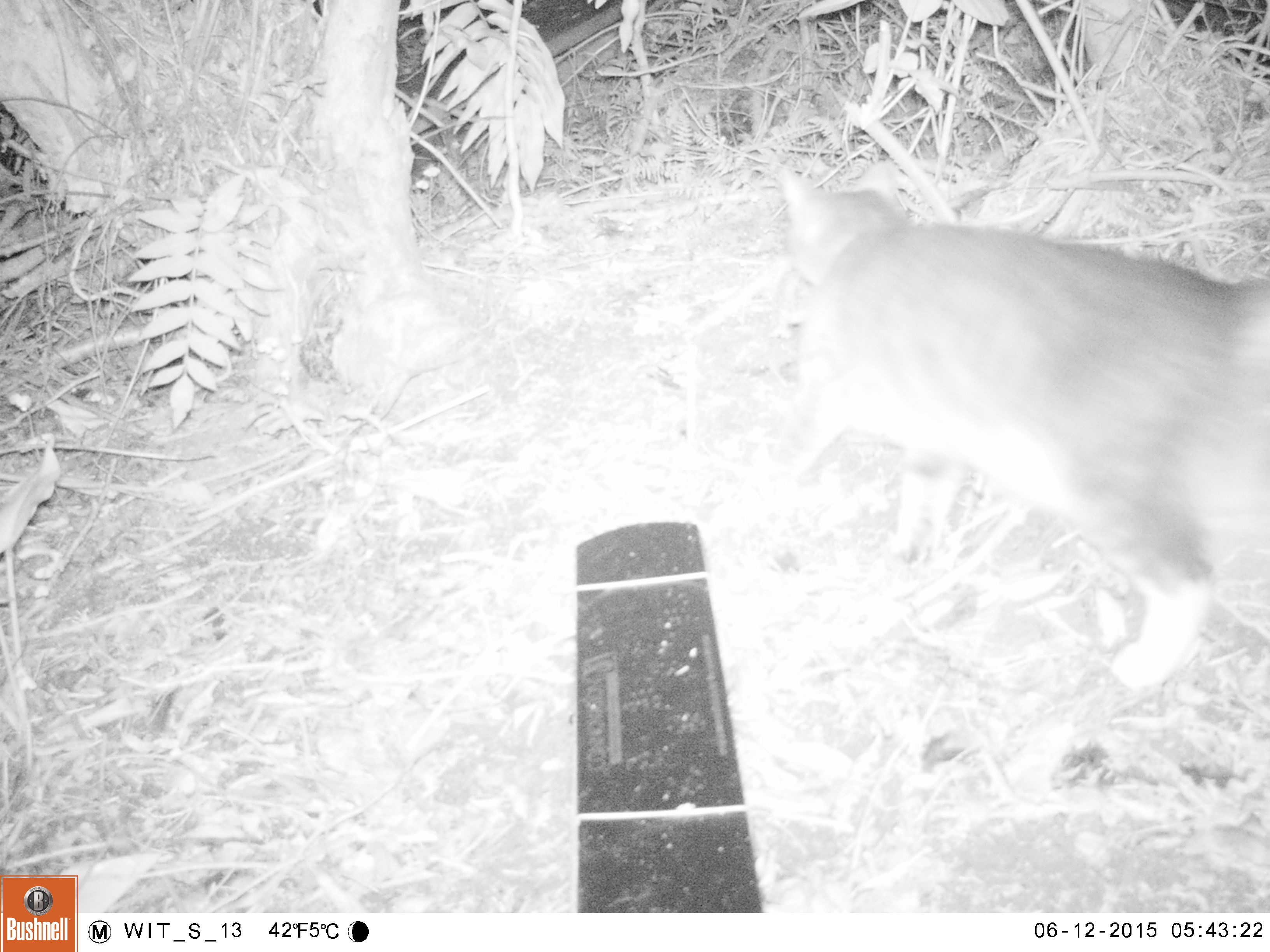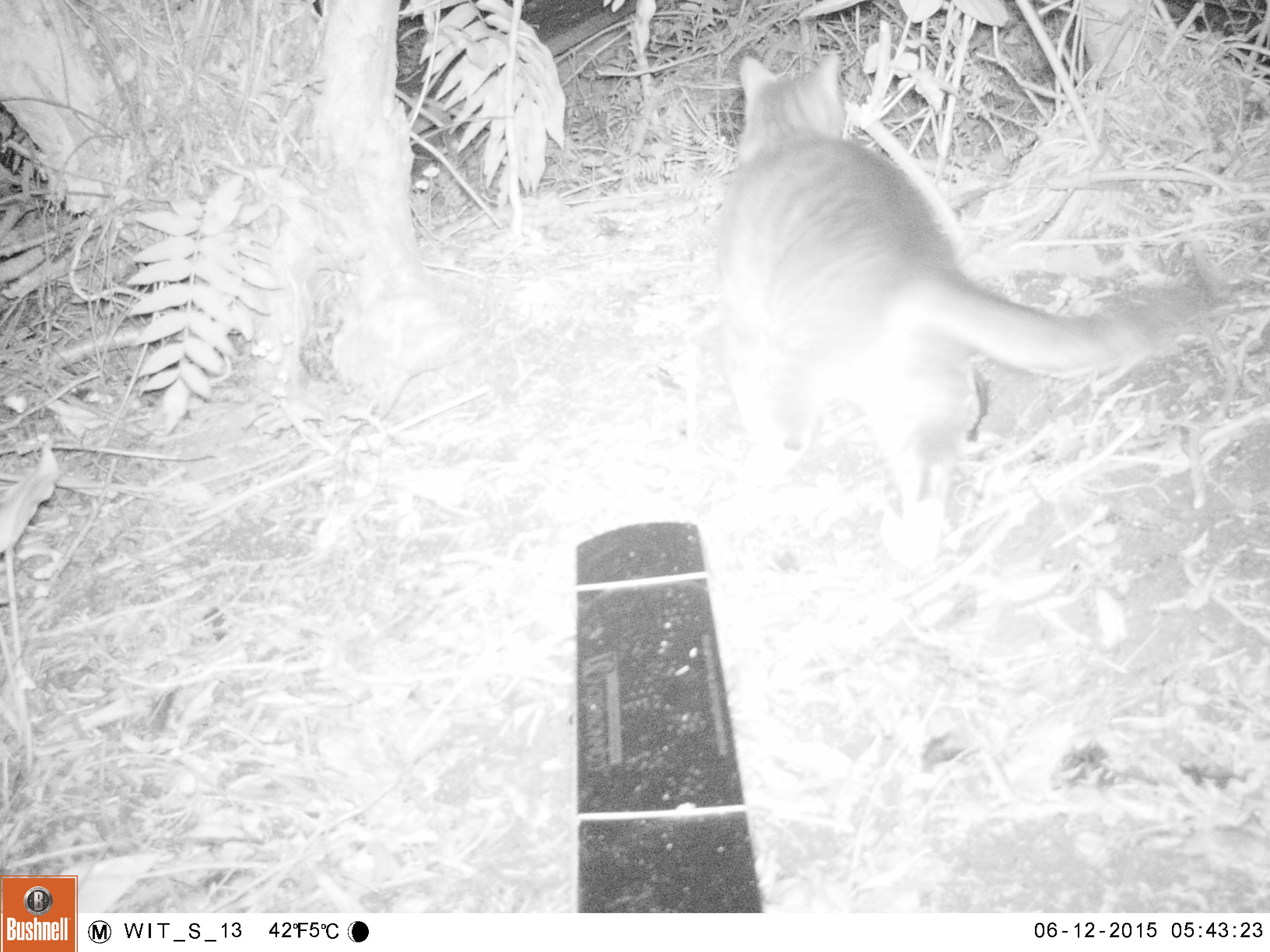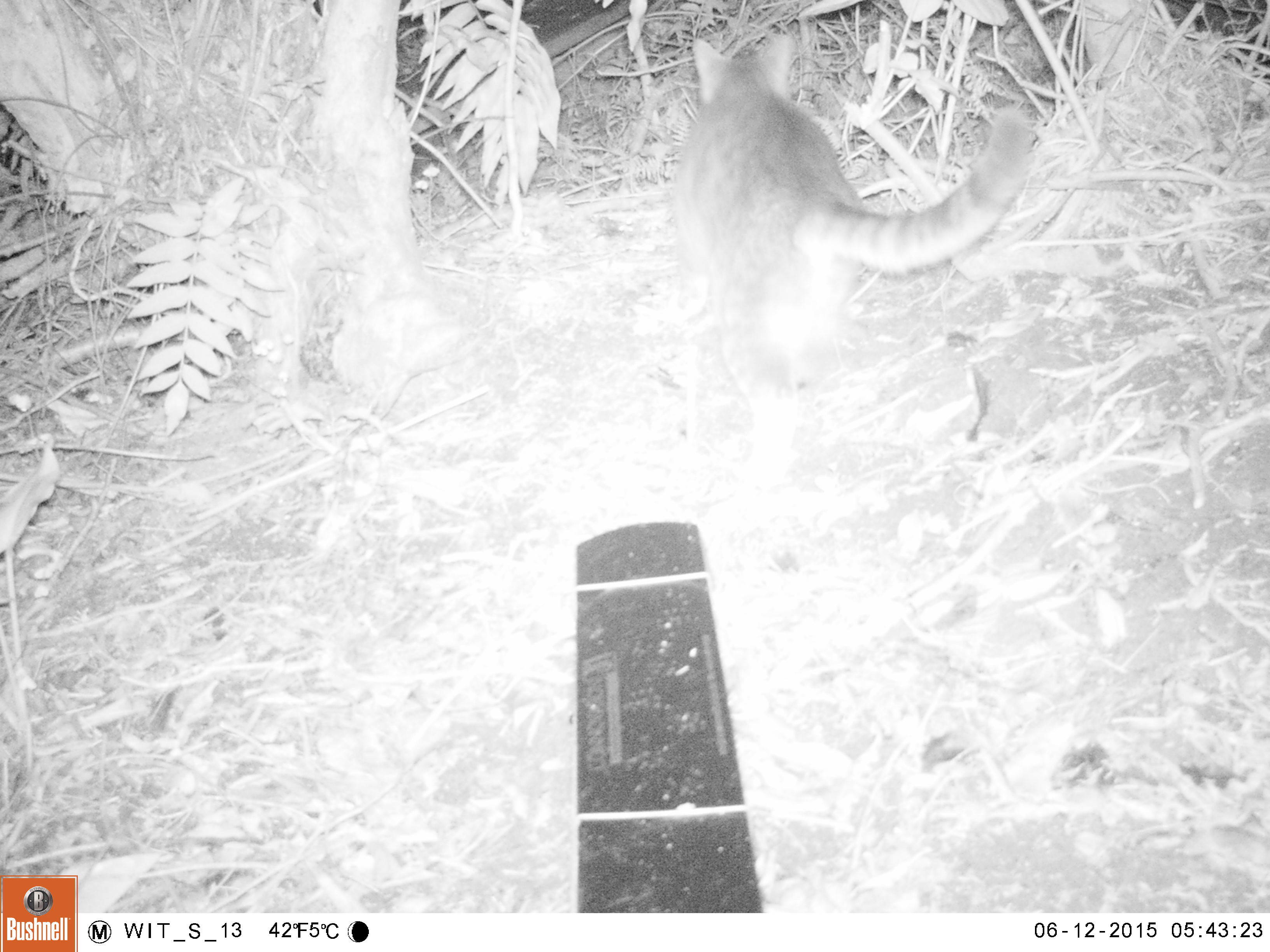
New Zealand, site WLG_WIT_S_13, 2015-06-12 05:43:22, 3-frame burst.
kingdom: Animalia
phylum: Chordata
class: Mammalia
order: Carnivora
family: Felidae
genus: Felis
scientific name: Felis catus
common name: domestic cat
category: cat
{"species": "cat (domestic cat) (Felis catus)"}